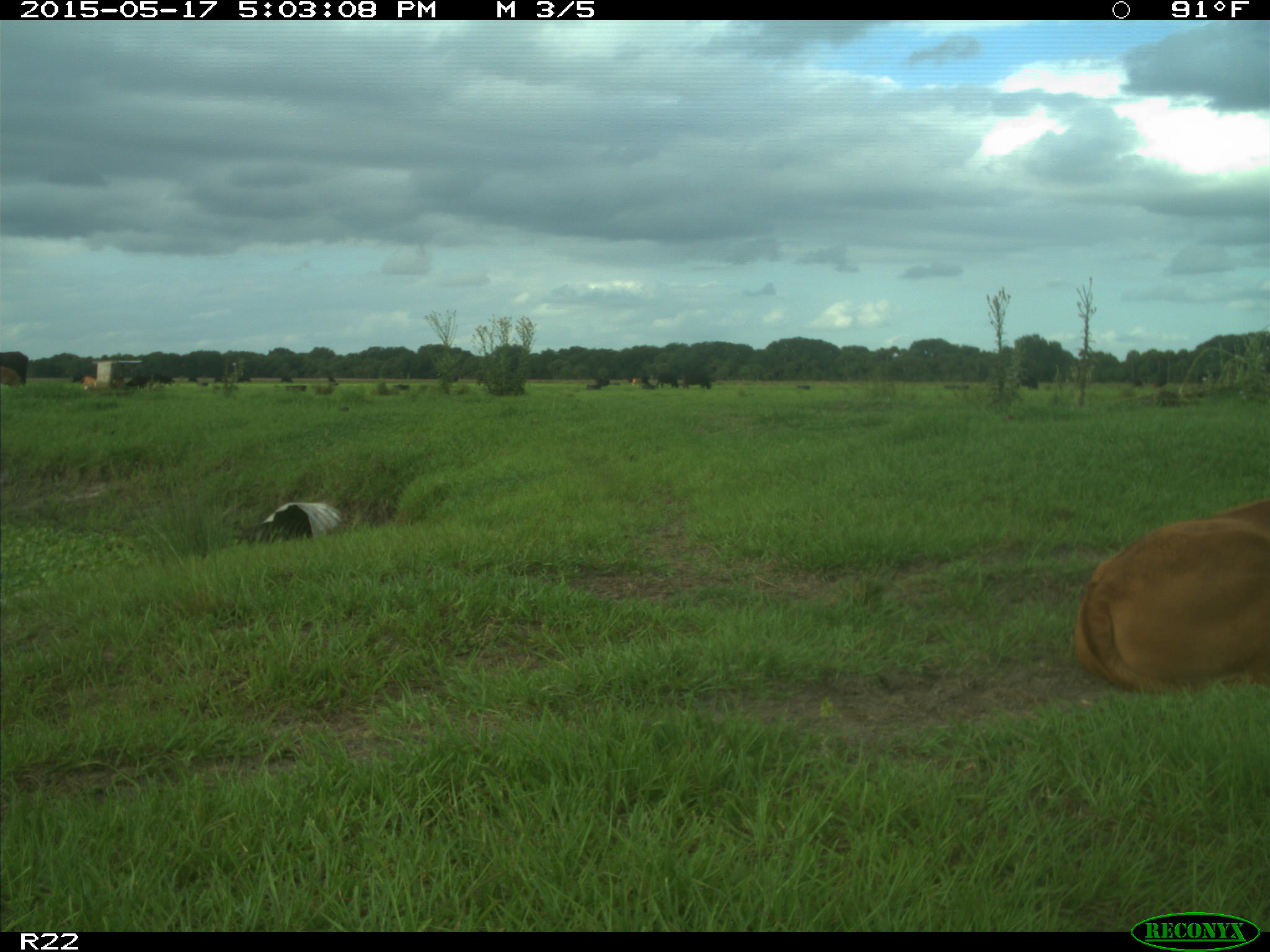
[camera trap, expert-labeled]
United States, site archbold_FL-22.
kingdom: Animalia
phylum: Chordata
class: Mammalia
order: Artiodactyla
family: Bovidae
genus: Bos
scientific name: Bos taurus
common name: domestic cow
Bos taurus (domestic cow).